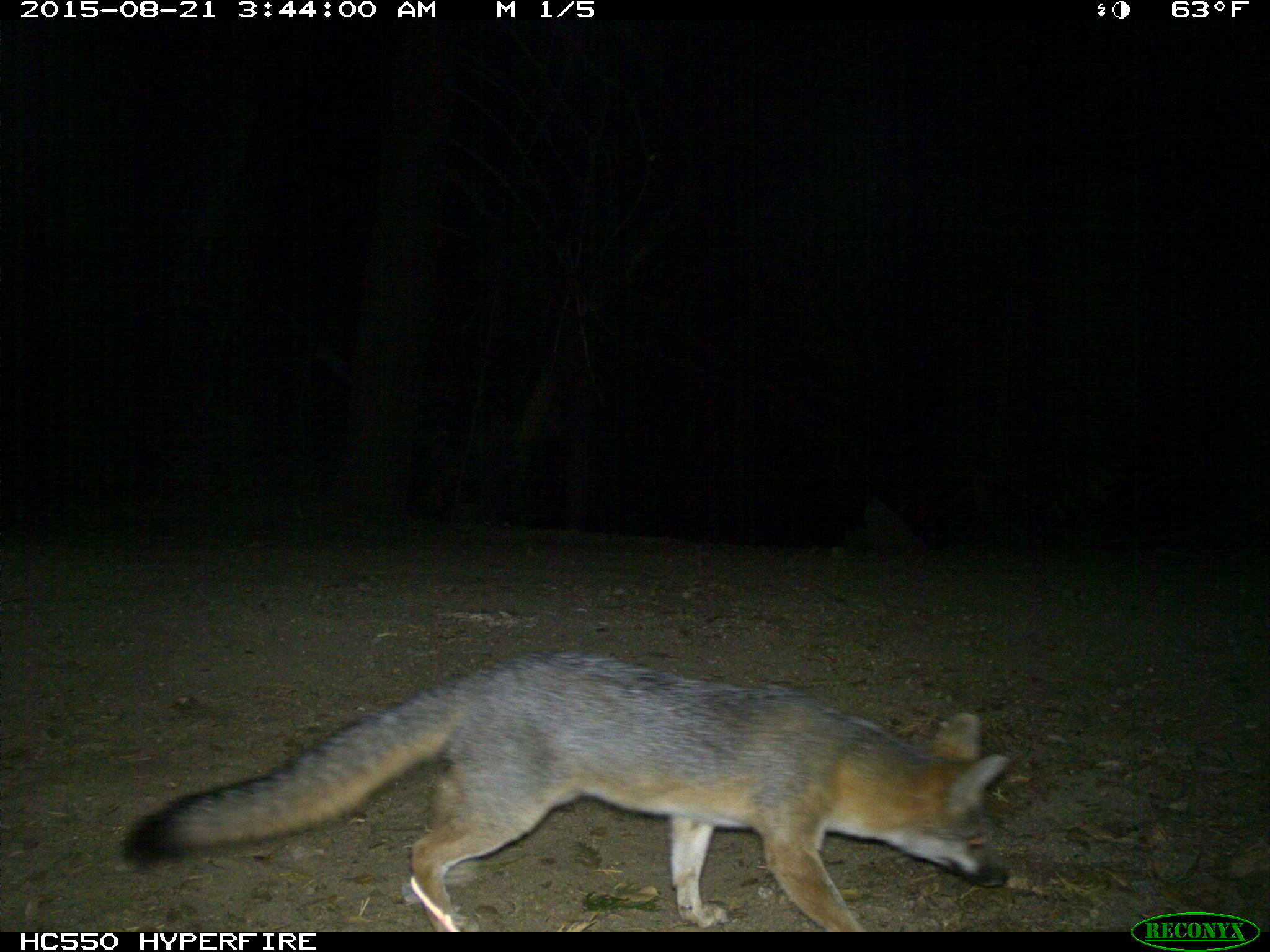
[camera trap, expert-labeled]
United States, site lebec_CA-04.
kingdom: Animalia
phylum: Chordata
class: Mammalia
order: Carnivora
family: Canidae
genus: Urocyon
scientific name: Urocyon cinereoargenteus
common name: gray fox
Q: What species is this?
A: Urocyon cinereoargenteus (gray fox).